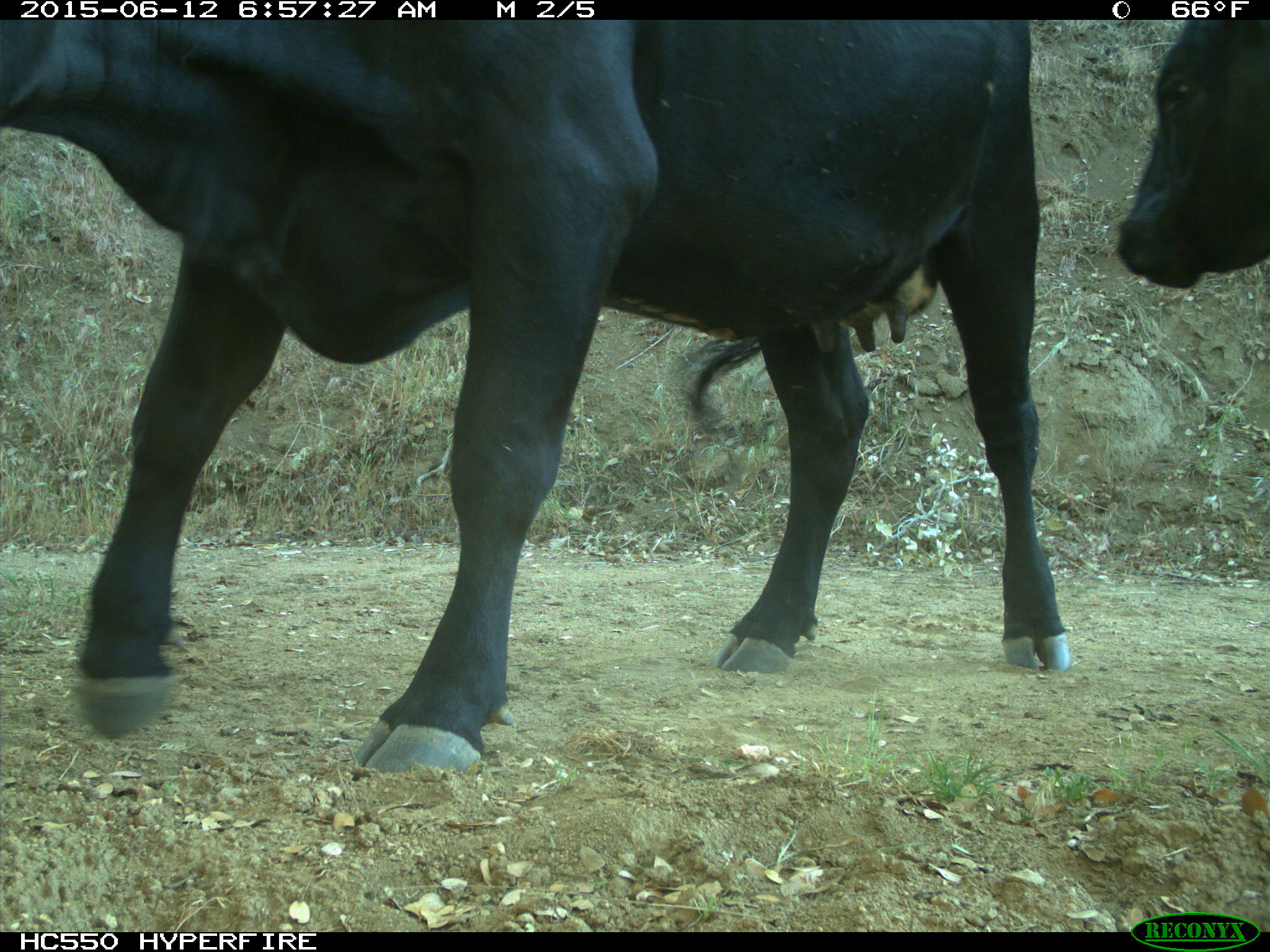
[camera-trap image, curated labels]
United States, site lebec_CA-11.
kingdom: Animalia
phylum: Chordata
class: Mammalia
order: Artiodactyla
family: Bovidae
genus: Bos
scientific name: Bos taurus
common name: domestic cow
Bos taurus (domestic cow).